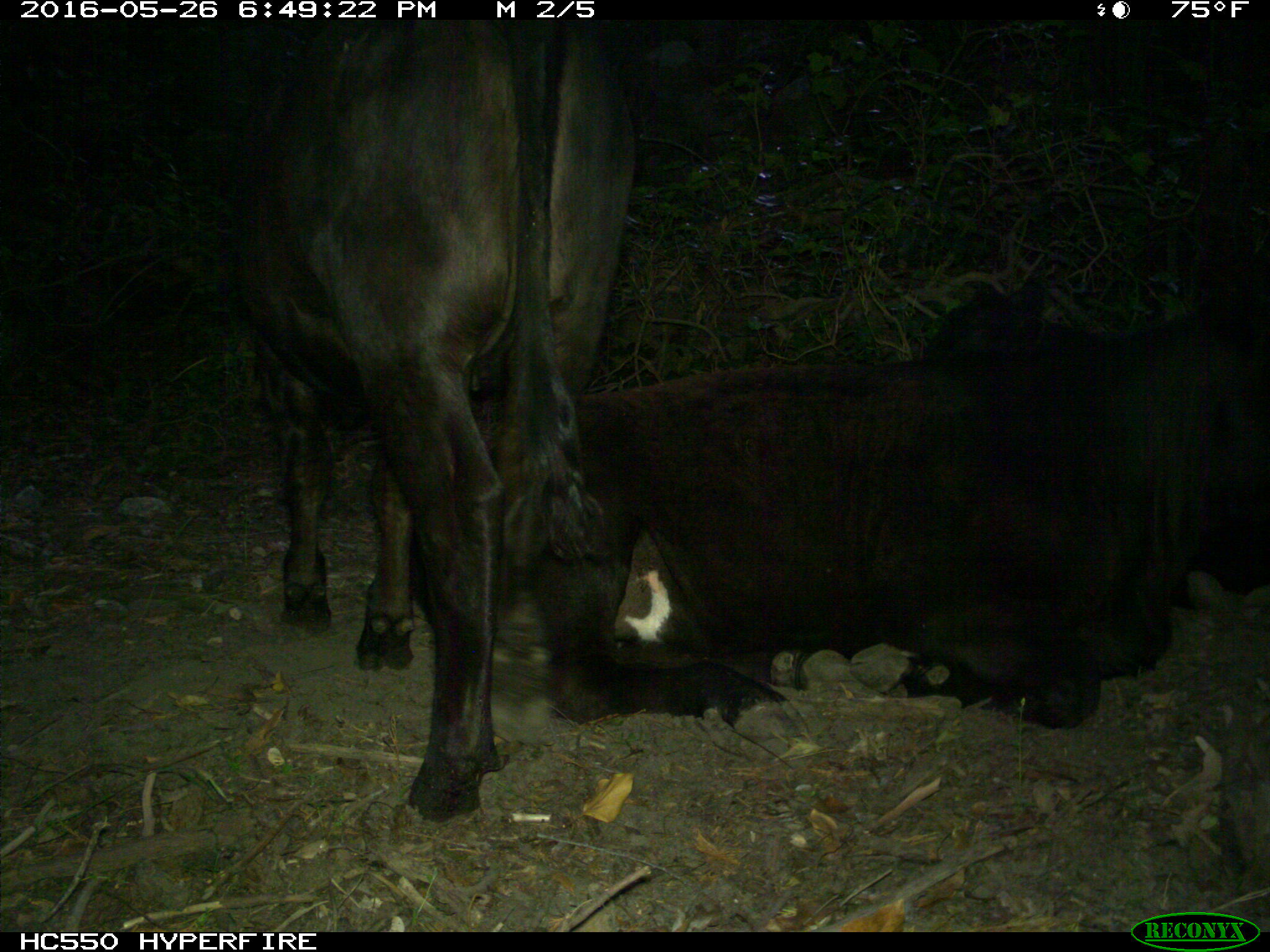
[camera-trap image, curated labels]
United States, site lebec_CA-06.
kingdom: Animalia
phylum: Chordata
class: Mammalia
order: Artiodactyla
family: Bovidae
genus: Bos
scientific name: Bos taurus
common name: domestic cow